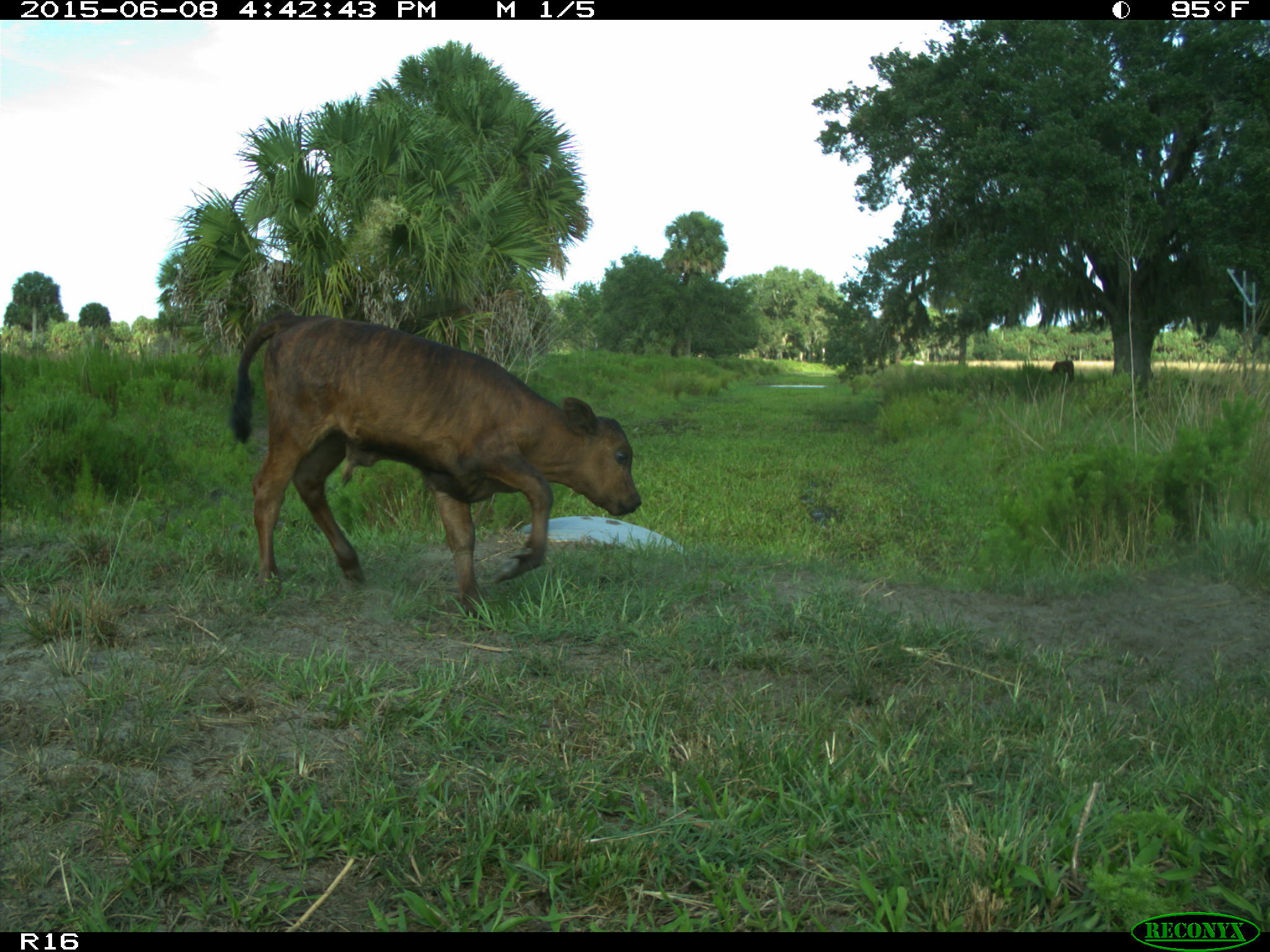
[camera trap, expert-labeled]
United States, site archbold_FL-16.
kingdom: Animalia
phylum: Chordata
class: Mammalia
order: Artiodactyla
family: Bovidae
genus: Bos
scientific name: Bos taurus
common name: domestic cow